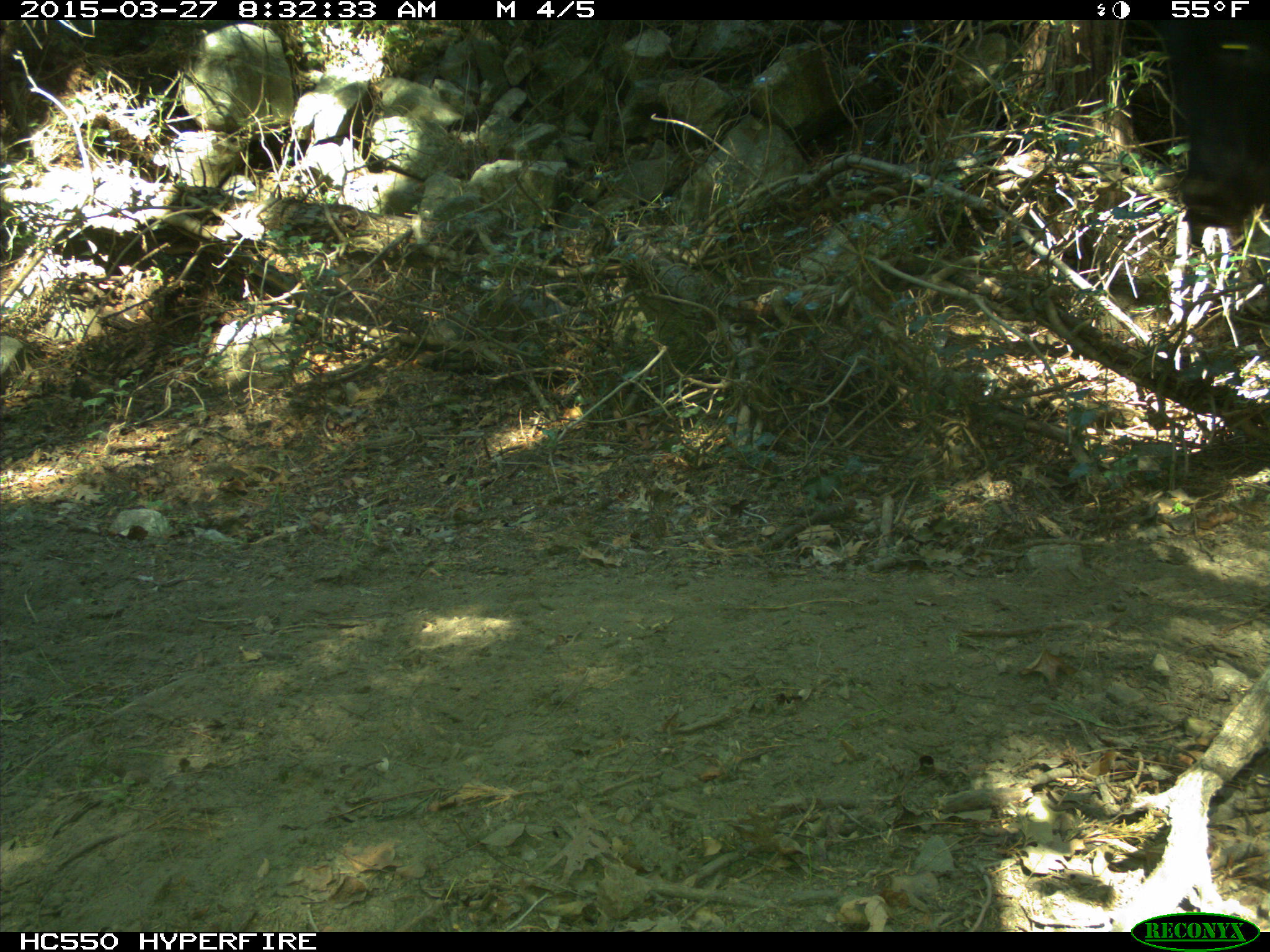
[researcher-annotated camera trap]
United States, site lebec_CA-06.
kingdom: Animalia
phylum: Chordata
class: Mammalia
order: Artiodactyla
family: Bovidae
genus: Bos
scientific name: Bos taurus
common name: domestic cow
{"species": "Bos taurus (domestic cow)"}